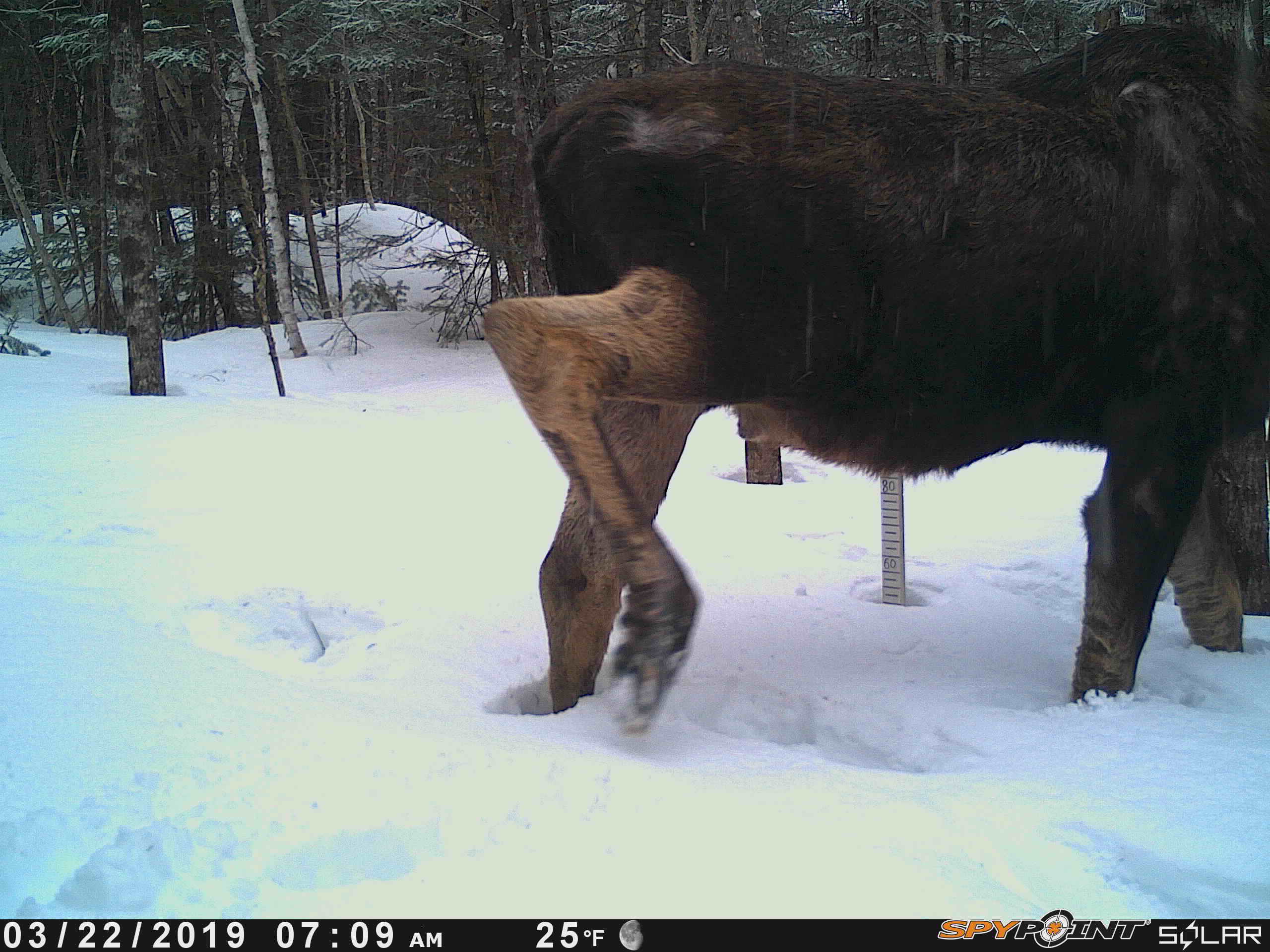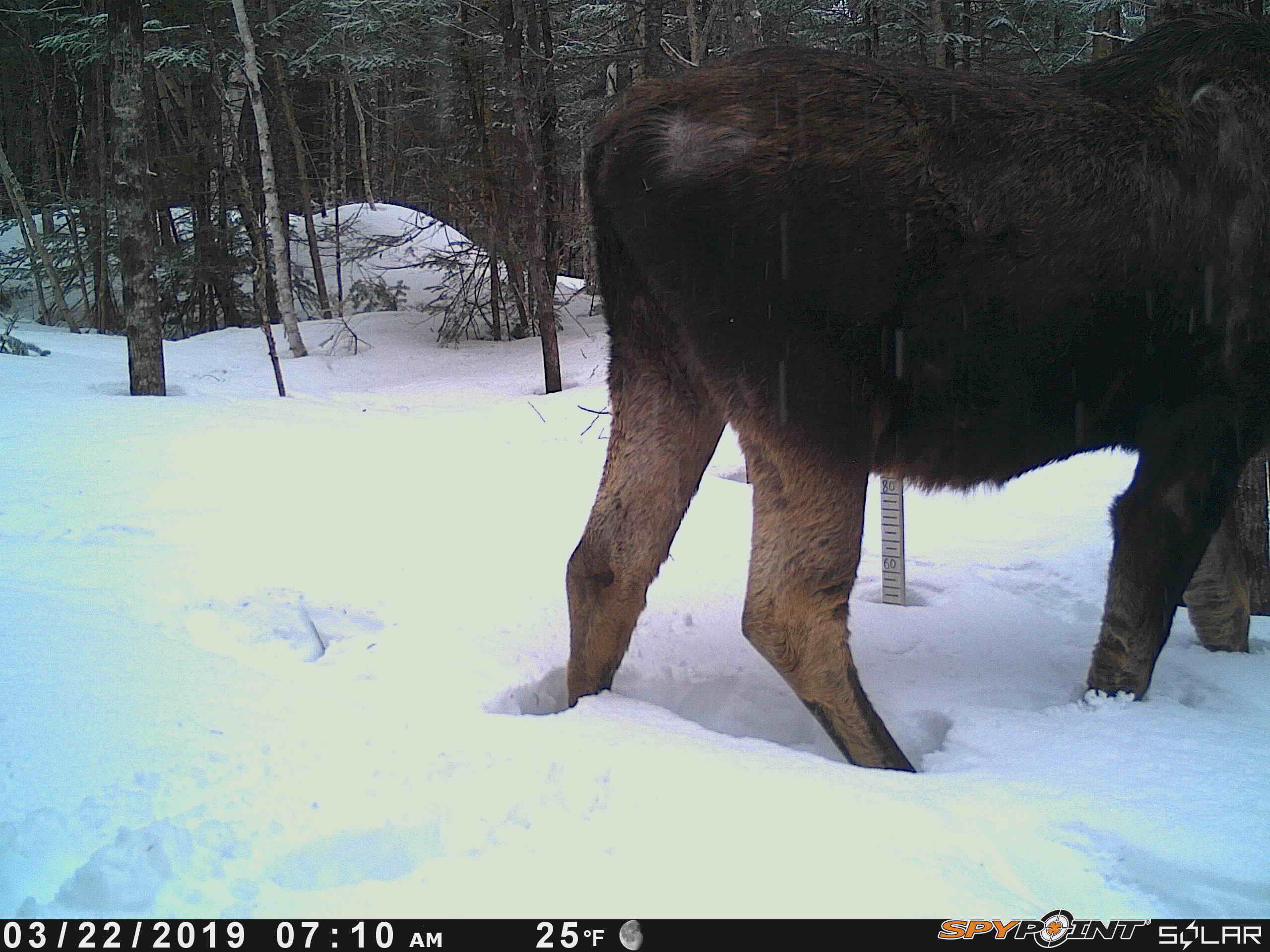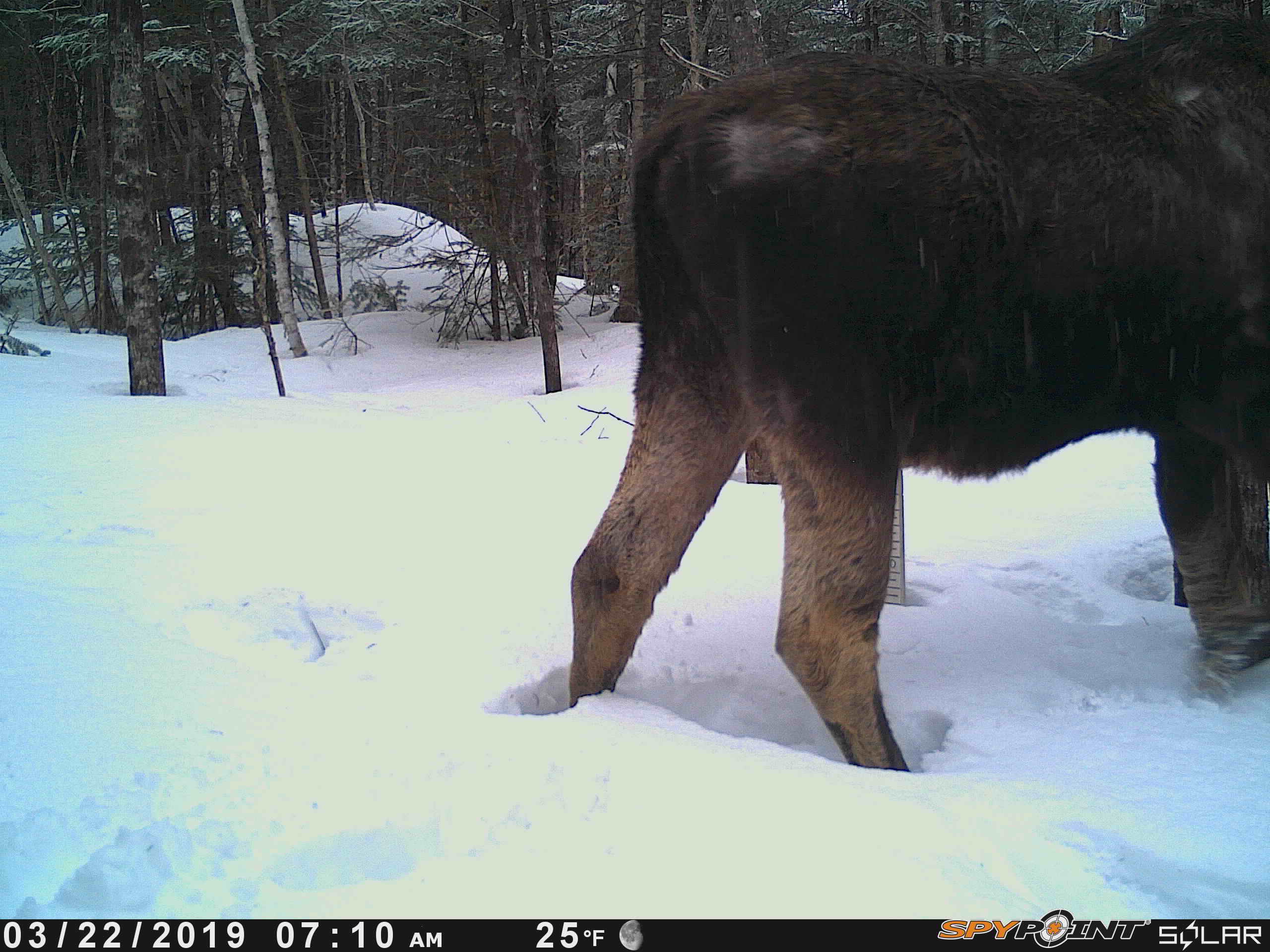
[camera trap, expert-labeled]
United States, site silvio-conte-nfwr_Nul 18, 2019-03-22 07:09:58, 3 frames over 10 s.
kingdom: Animalia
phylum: Chordata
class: Mammalia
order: Artiodactyla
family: Cervidae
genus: Alces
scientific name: Alces alces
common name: moose